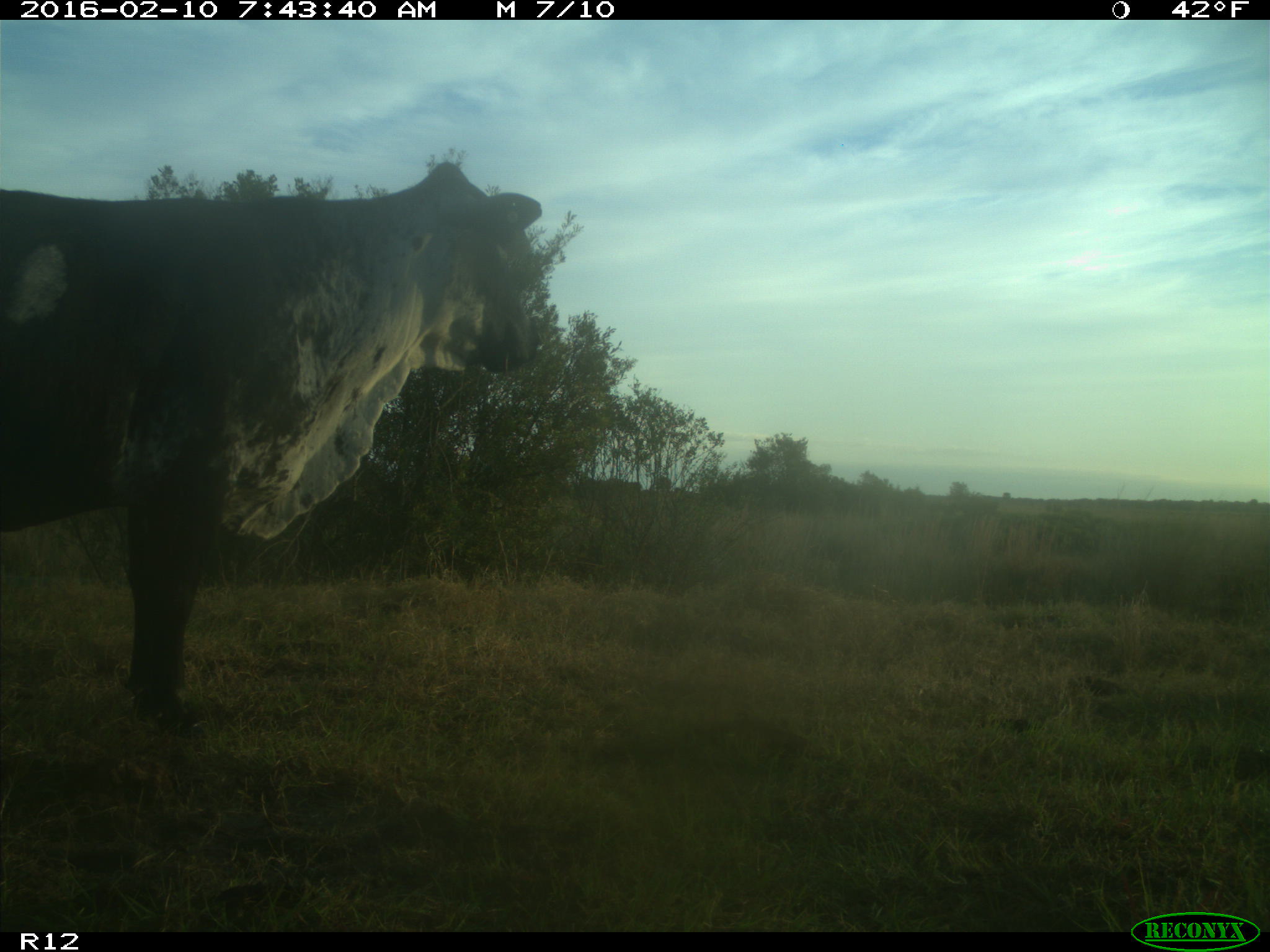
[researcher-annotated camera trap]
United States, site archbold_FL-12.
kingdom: Animalia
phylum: Chordata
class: Mammalia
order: Artiodactyla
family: Bovidae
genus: Bos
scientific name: Bos taurus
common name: domestic cow